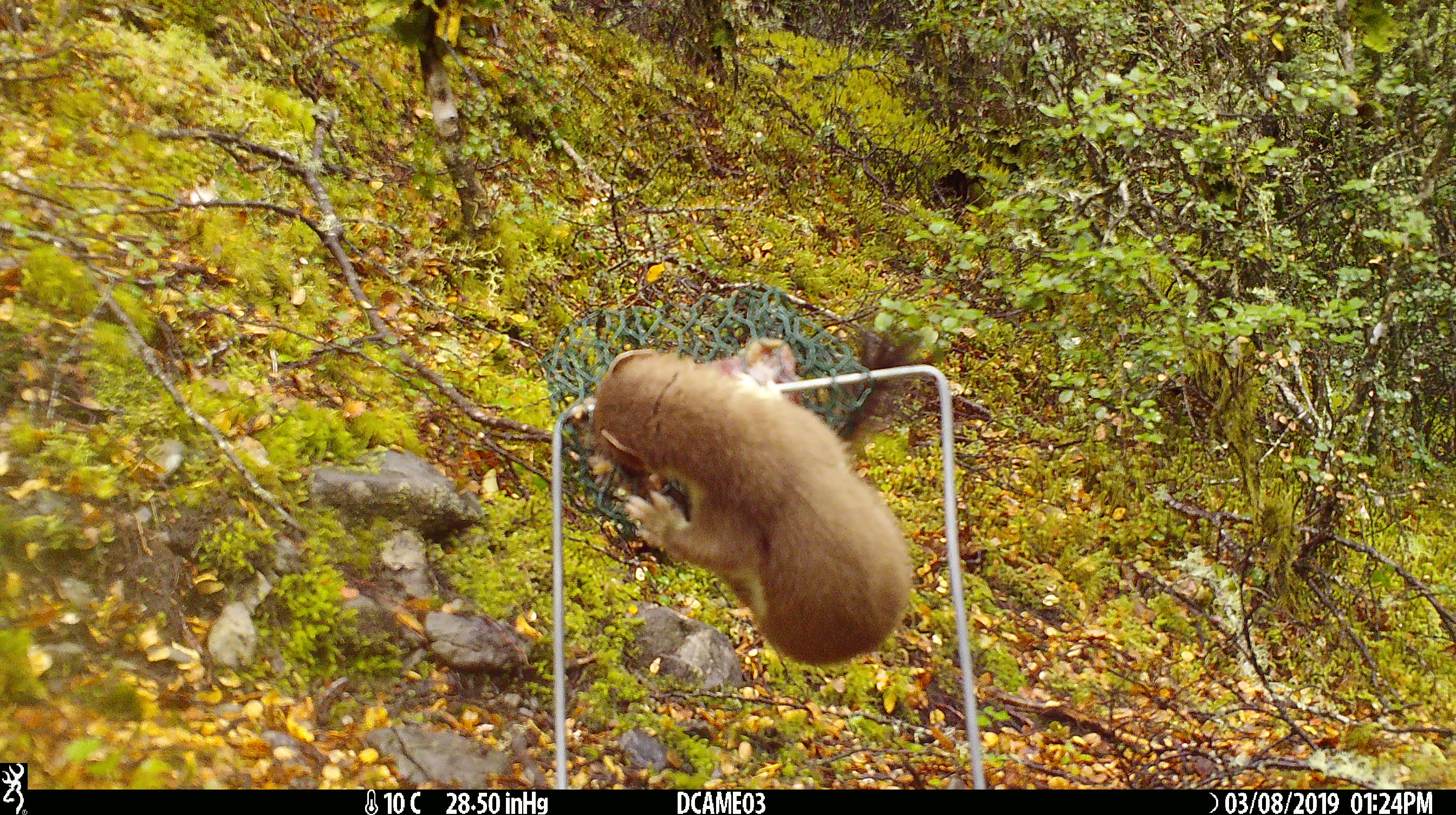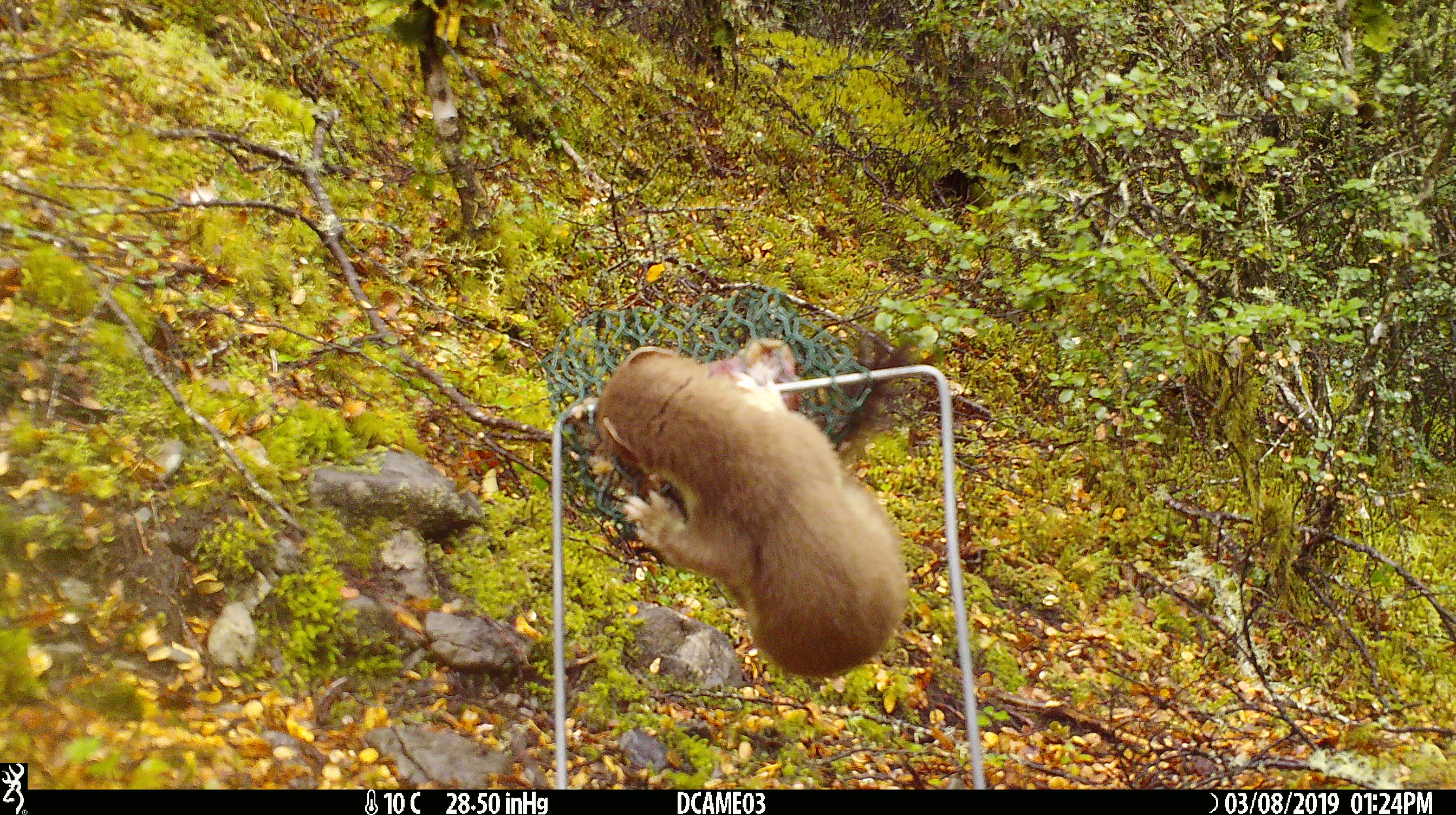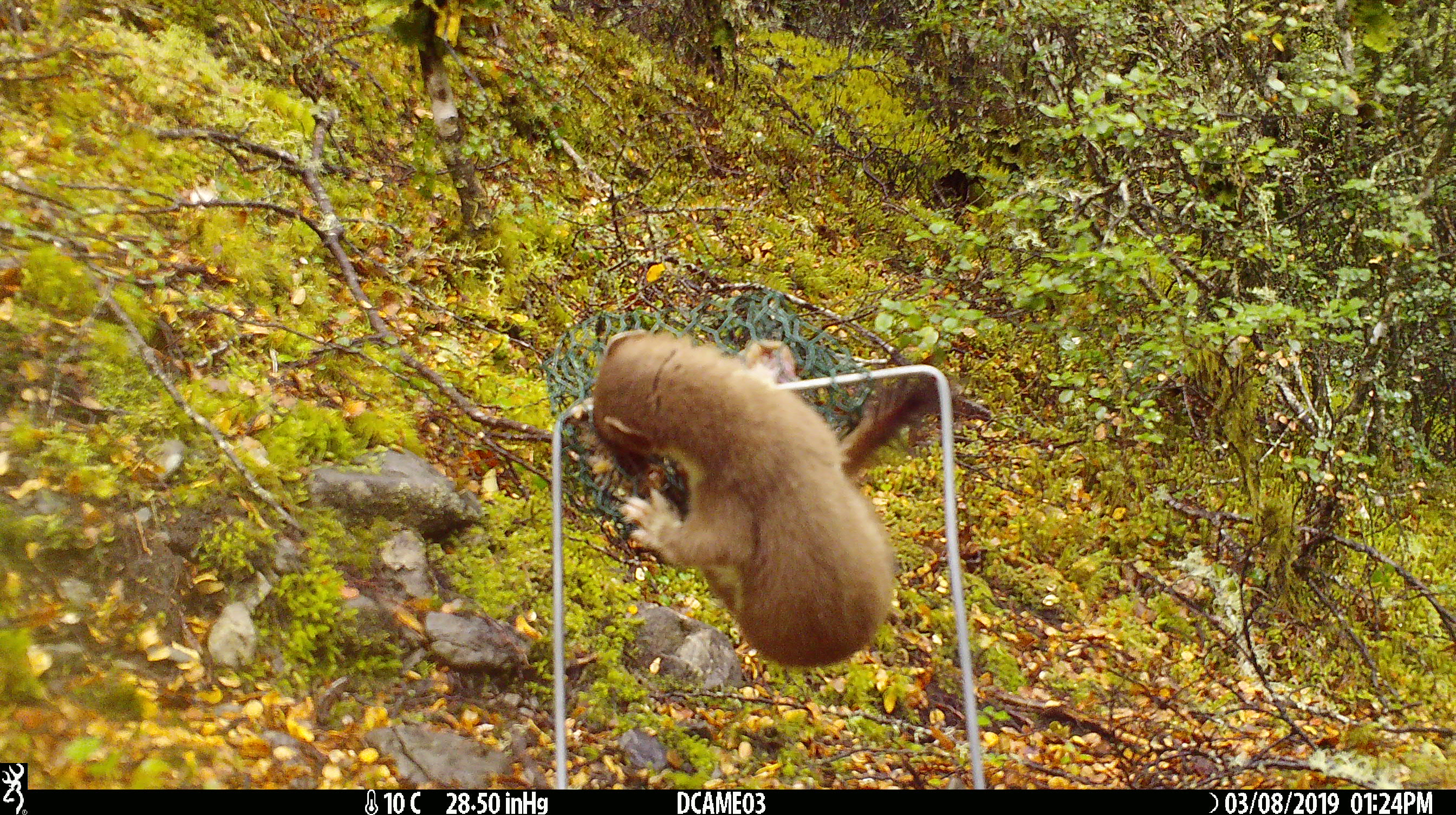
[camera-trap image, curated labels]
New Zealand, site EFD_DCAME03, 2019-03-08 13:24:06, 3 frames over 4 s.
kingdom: Animalia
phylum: Chordata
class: Mammalia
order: Carnivora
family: Mustelidae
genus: Mustela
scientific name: Mustela erminea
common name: stoat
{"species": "stoat (Mustela erminea)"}